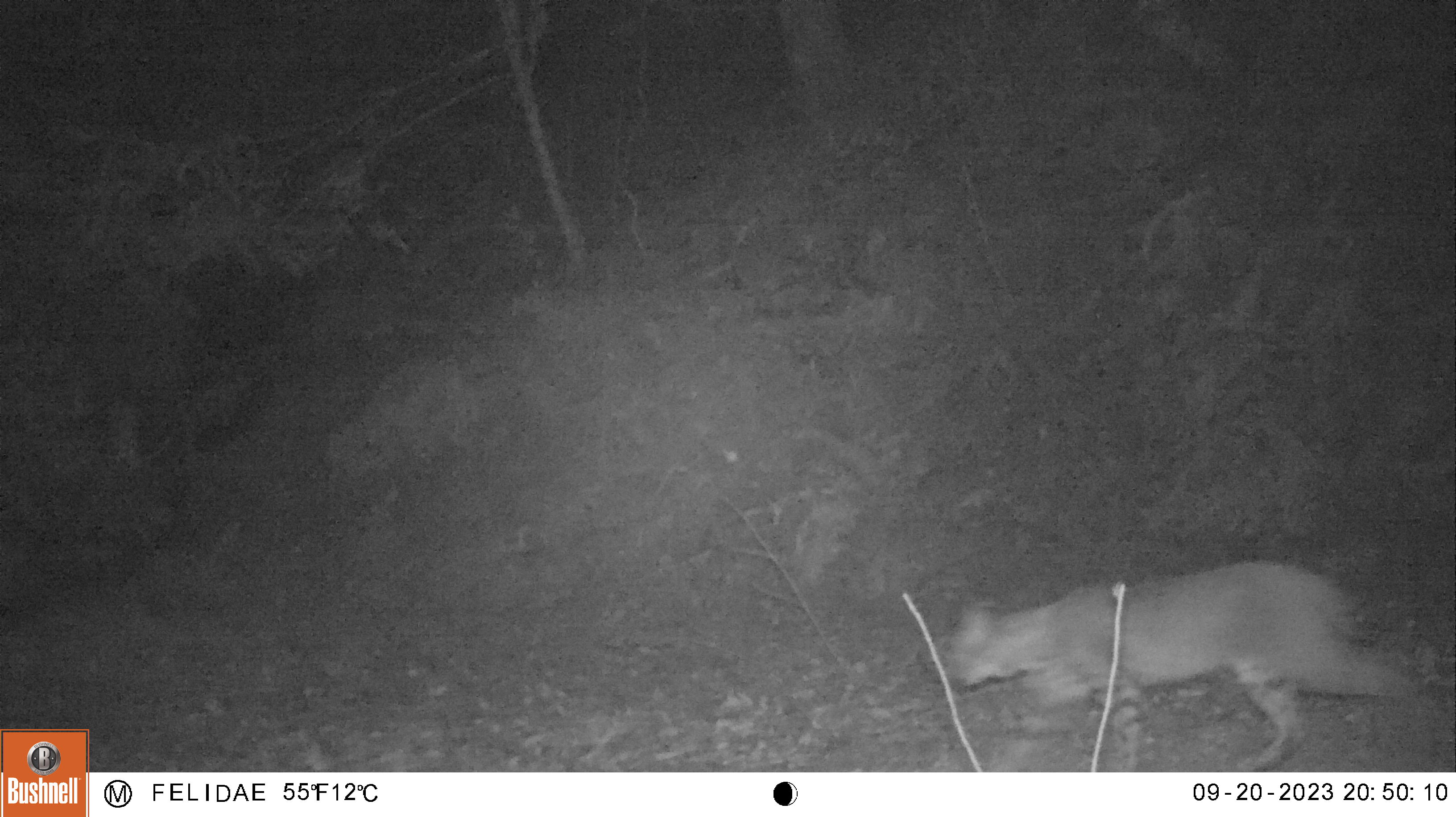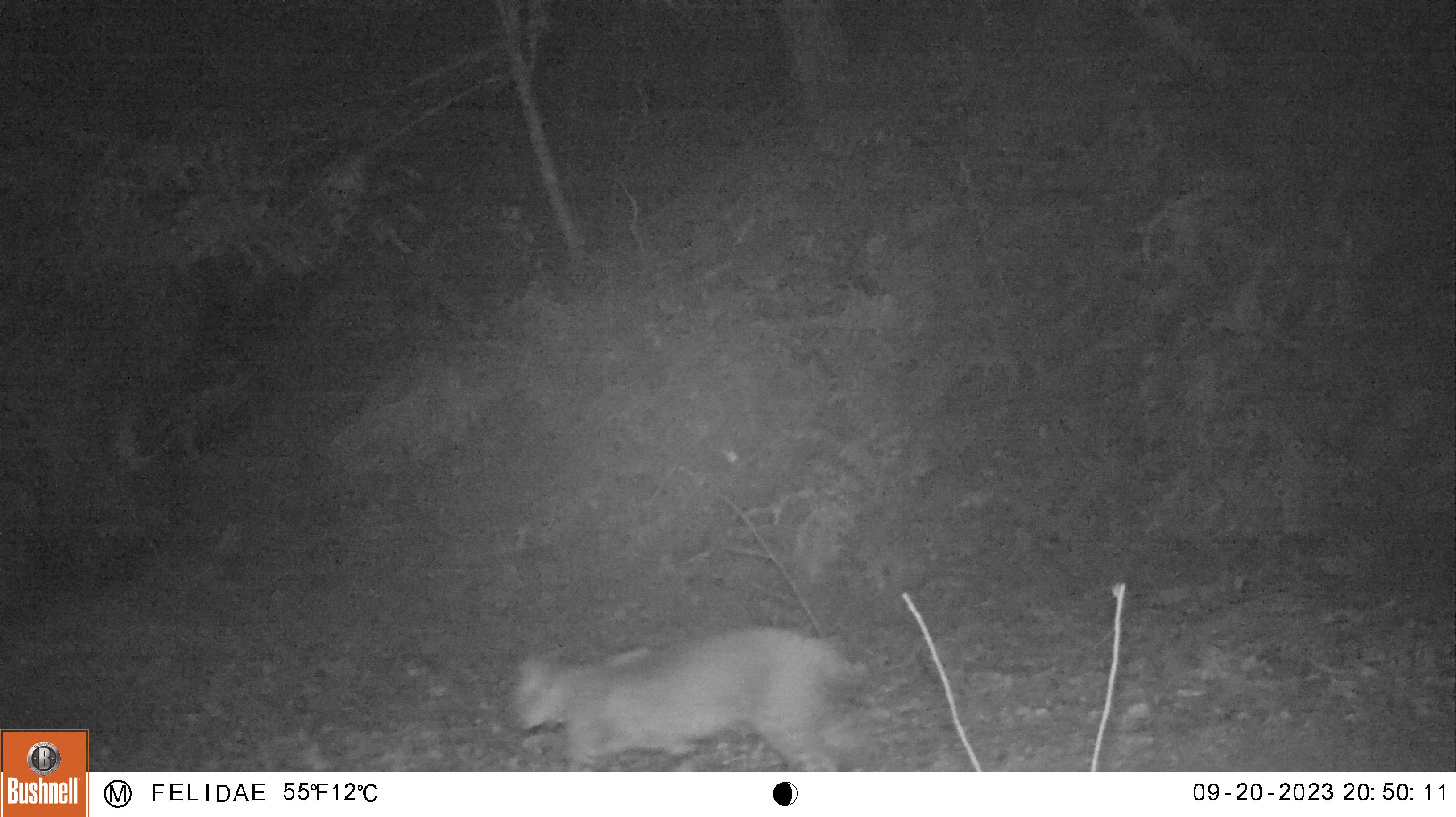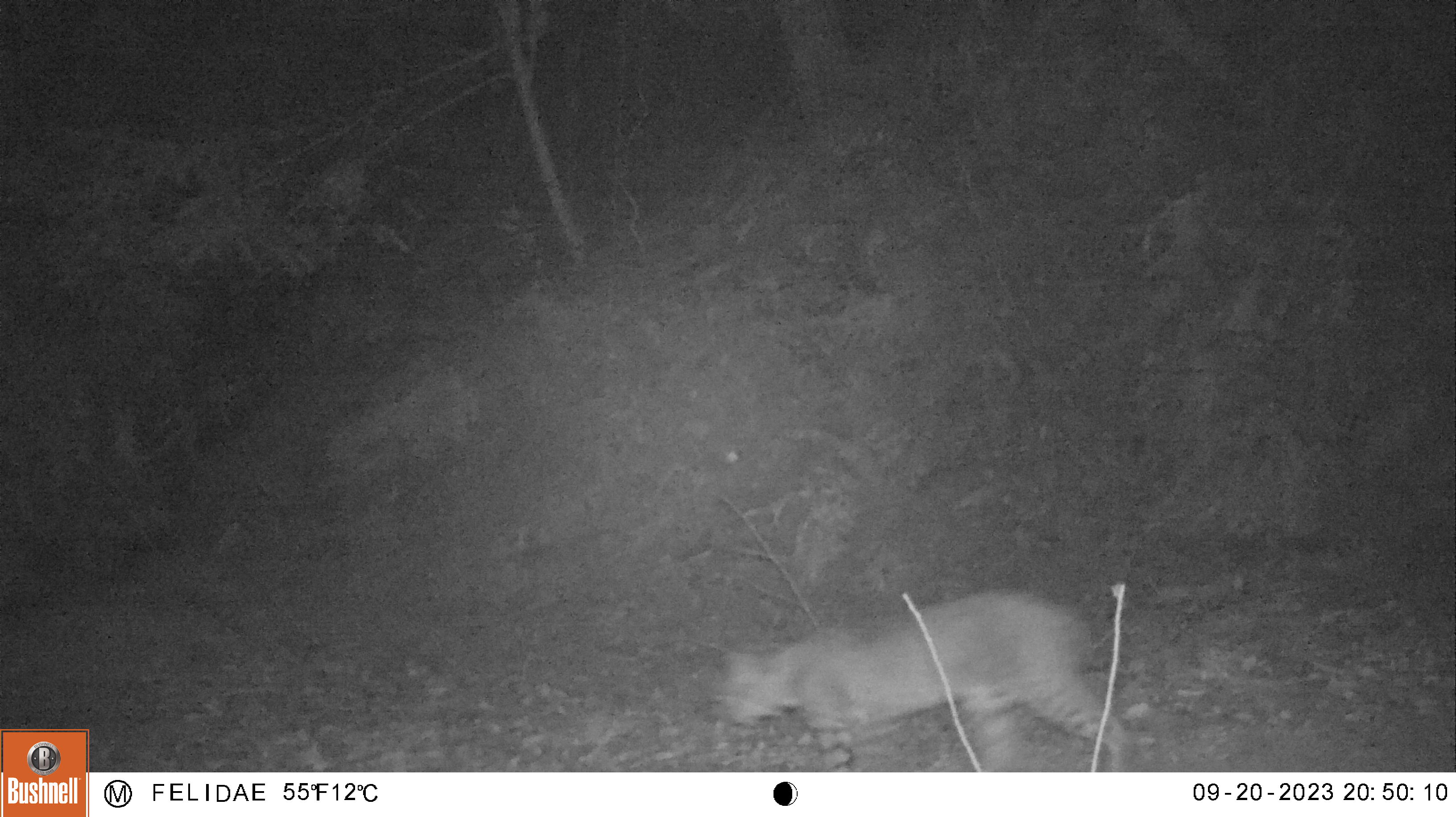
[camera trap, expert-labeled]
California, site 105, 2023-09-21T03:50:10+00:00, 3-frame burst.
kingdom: Animalia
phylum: Chordata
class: Mammalia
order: Carnivora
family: Felidae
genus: Lynx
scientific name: Lynx rufus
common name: bobcat